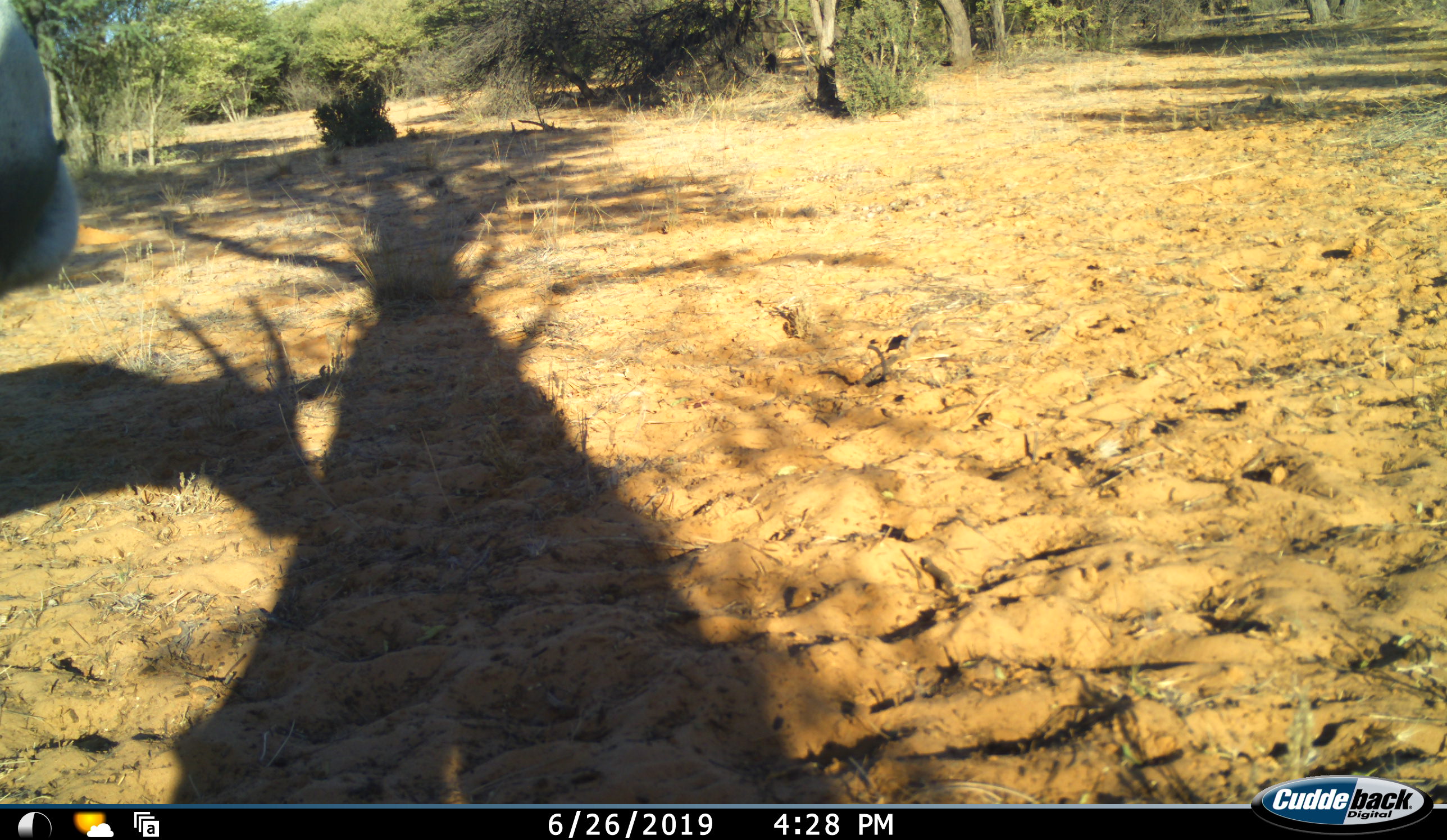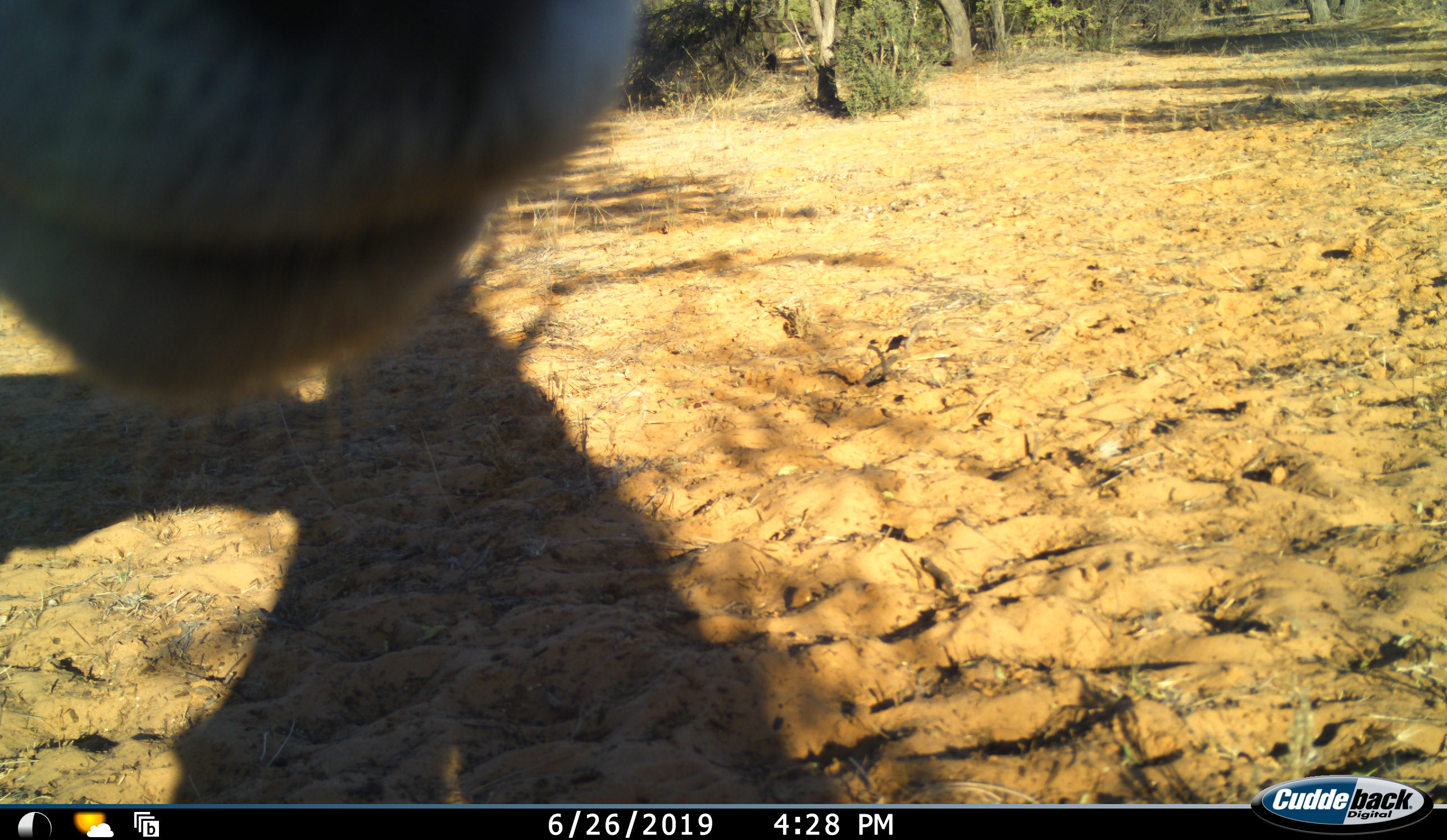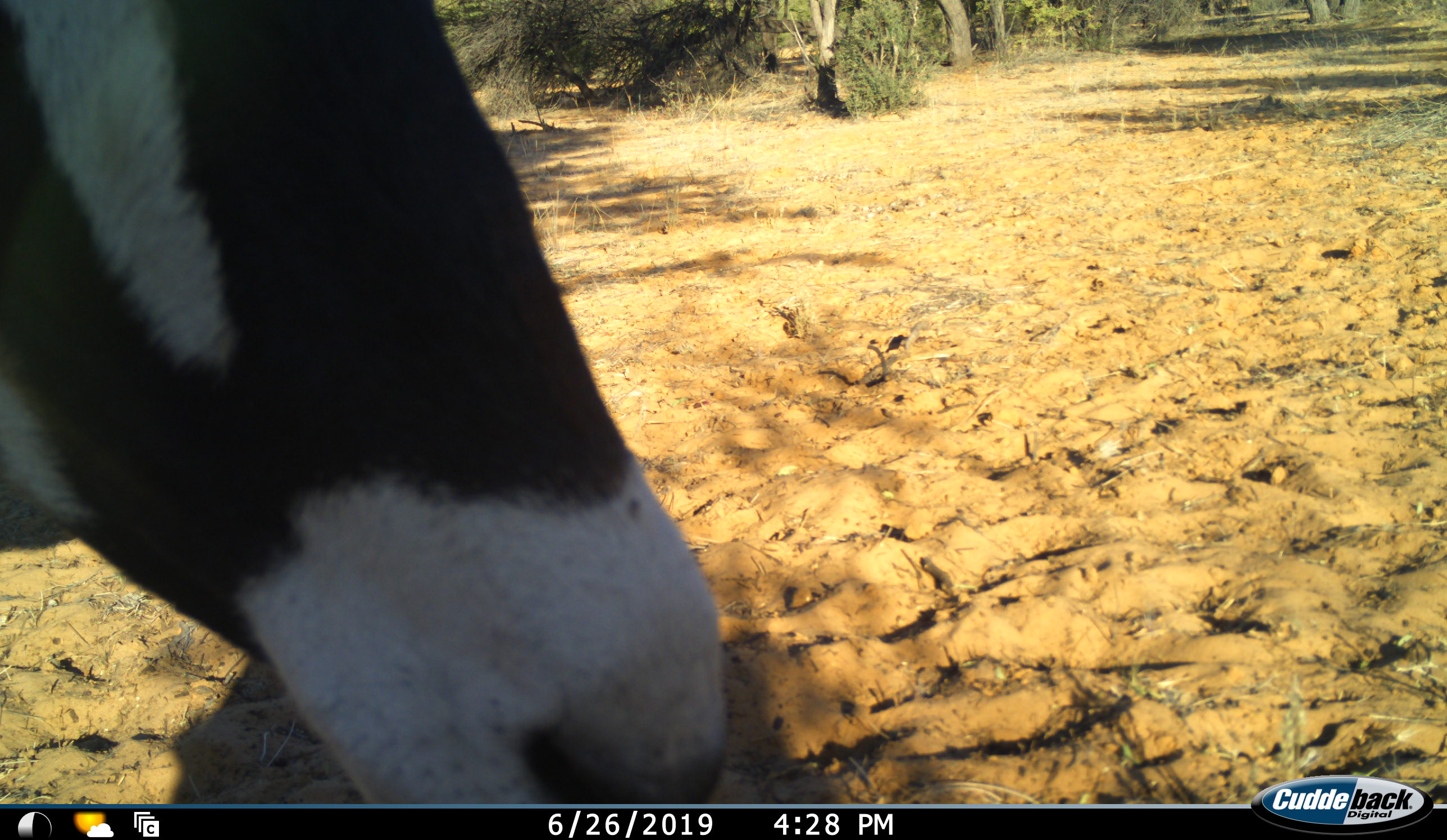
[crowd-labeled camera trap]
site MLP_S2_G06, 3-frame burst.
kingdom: Animalia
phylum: Chordata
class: Mammalia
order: Artiodactyla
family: Bovidae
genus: Oryx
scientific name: Oryx gazella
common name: gemsbok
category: oryx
Oryx (gemsbok) (Oryx gazella), count 1. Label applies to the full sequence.